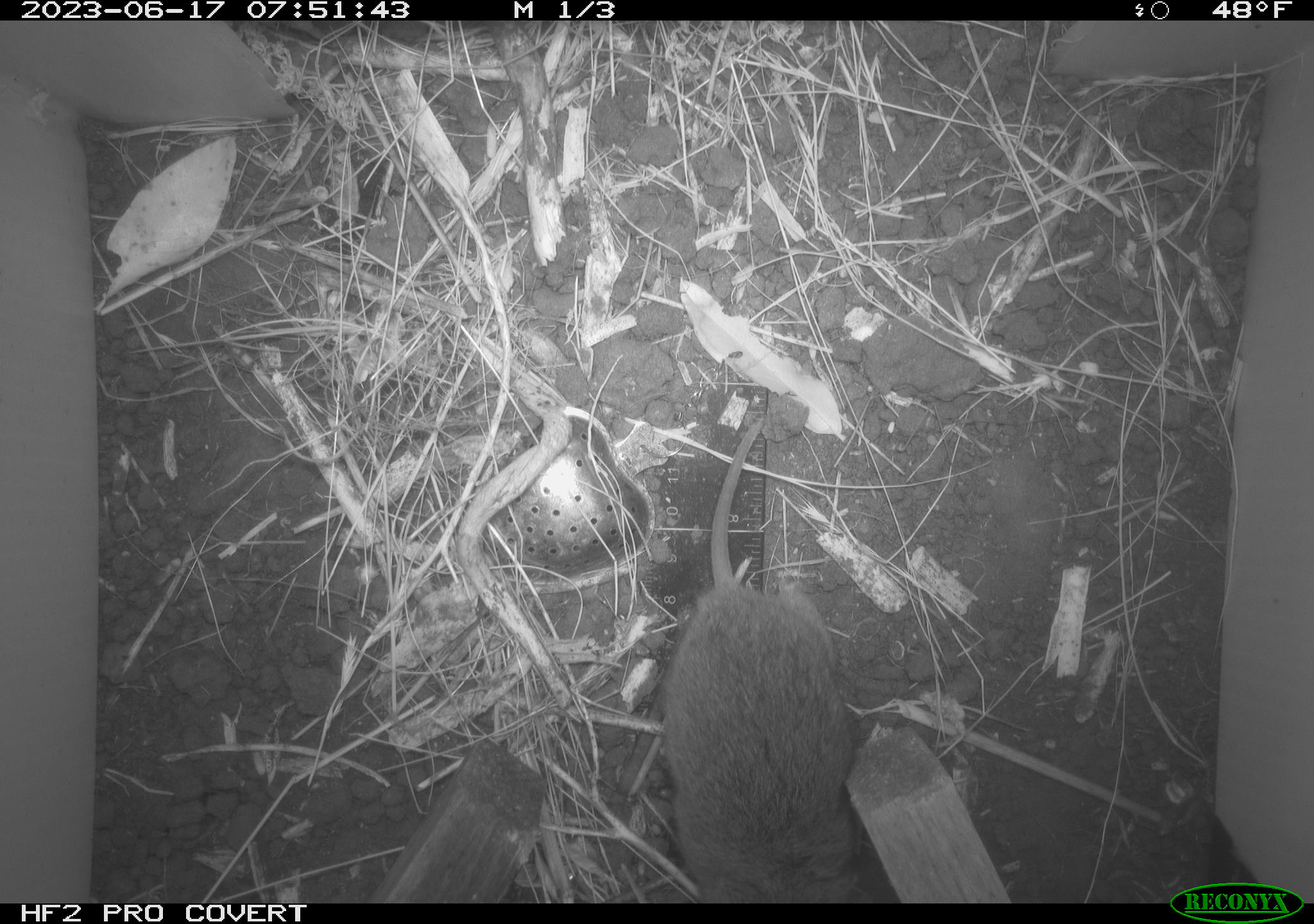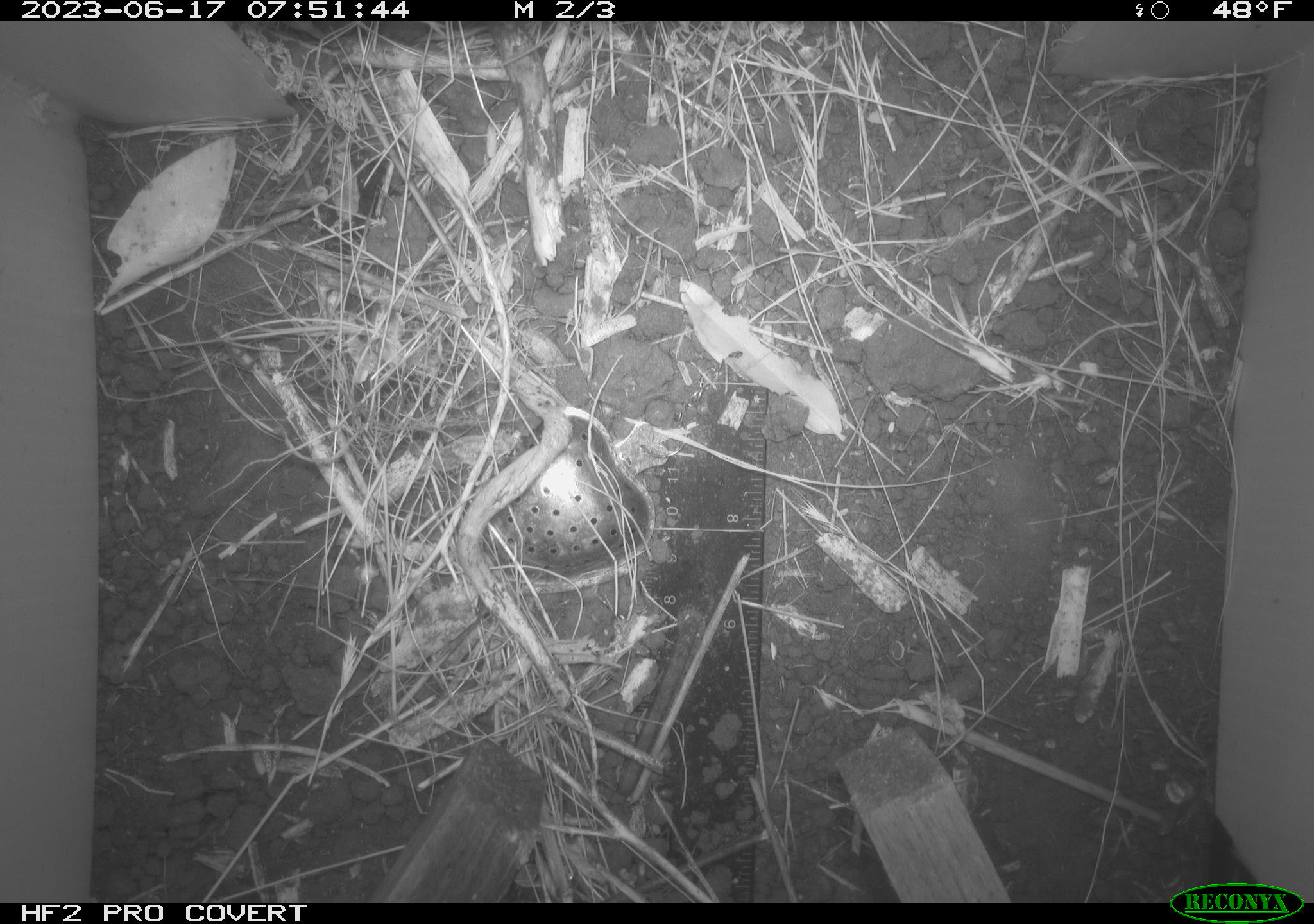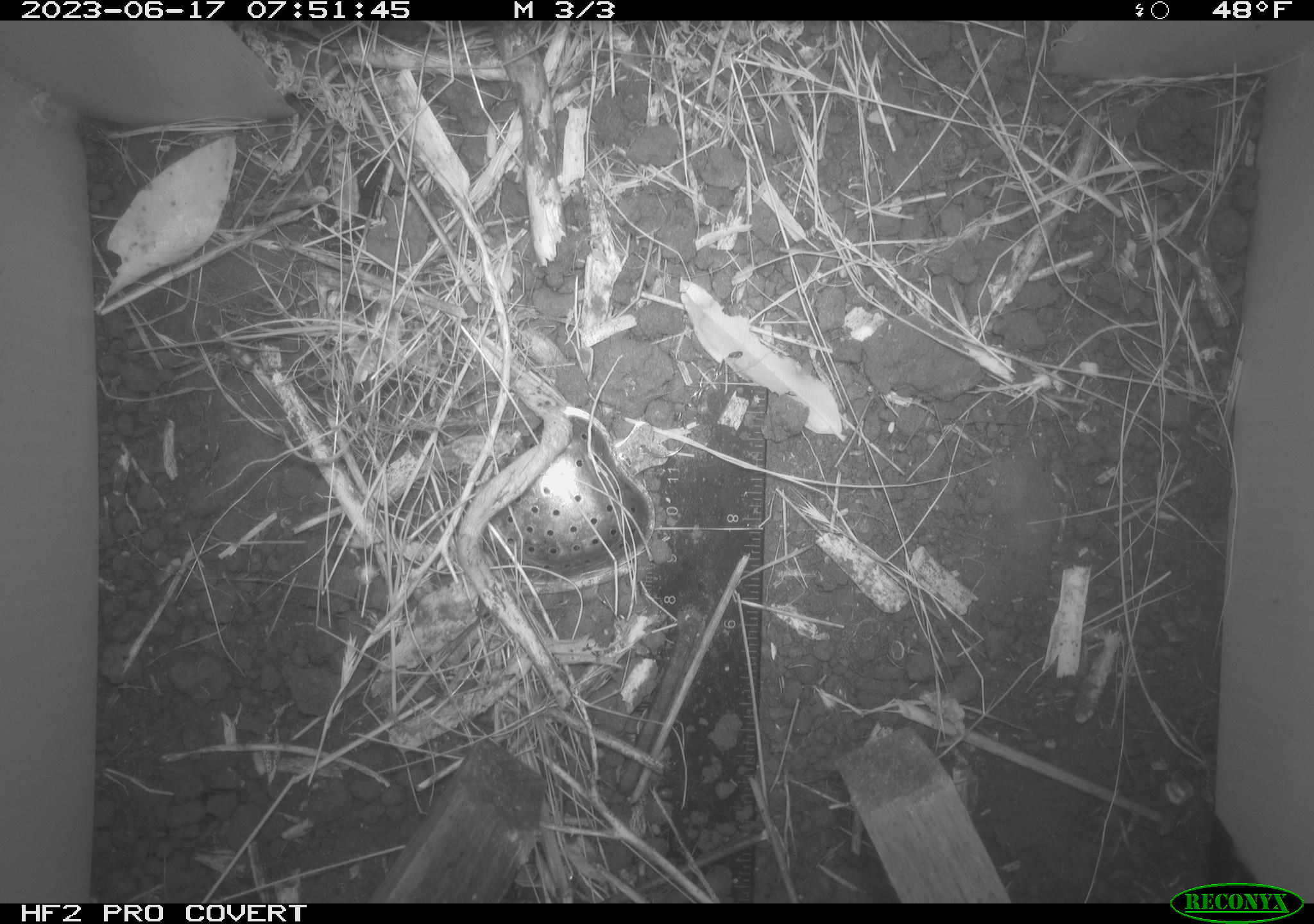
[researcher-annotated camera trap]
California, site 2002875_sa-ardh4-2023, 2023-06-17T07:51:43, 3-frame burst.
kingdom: Animalia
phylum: Chordata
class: Mammalia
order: Rodentia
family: Cricetidae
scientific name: Arvicolinae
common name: voles, lemmings, and muskrats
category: arvicolinae subfamily